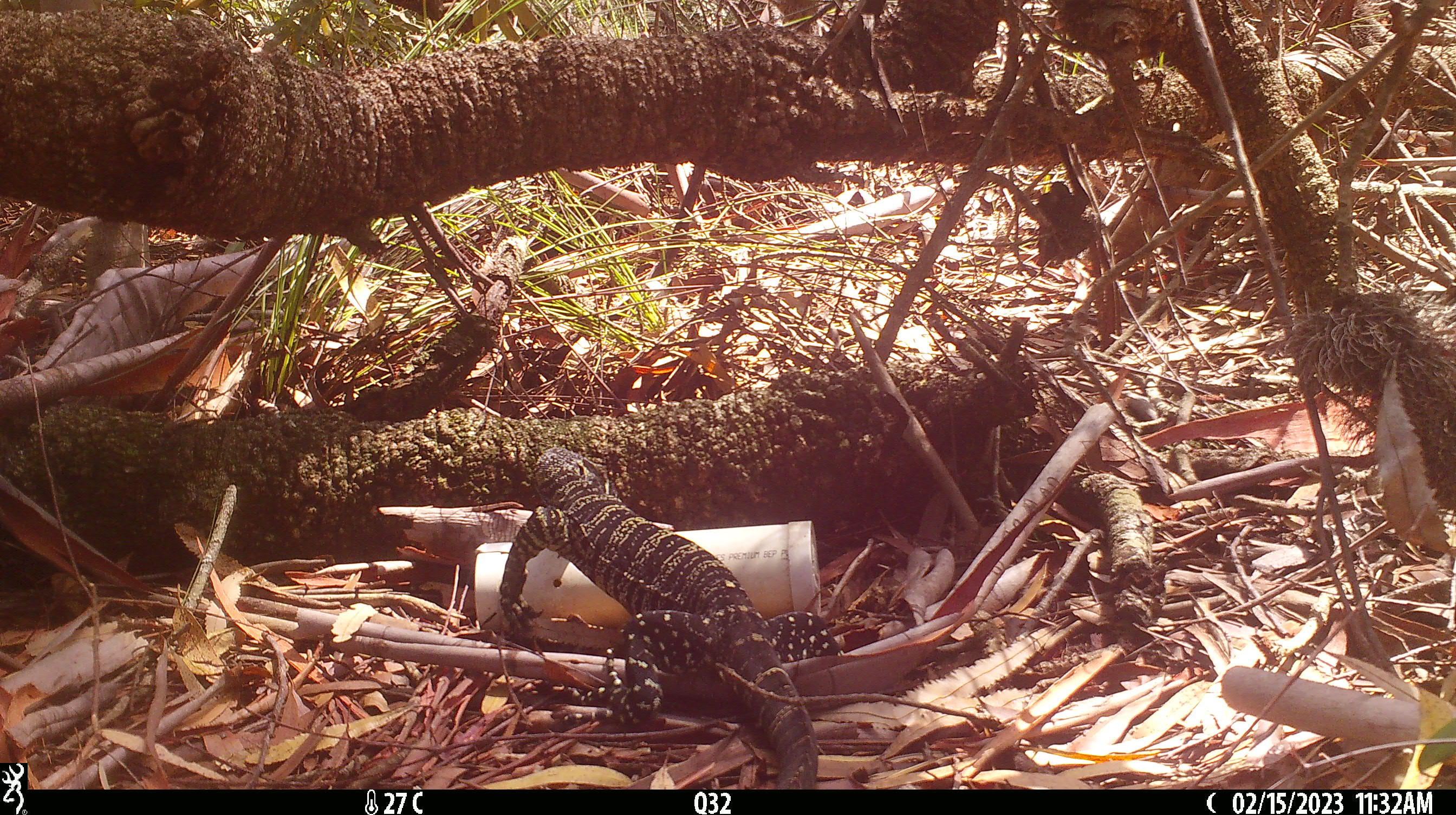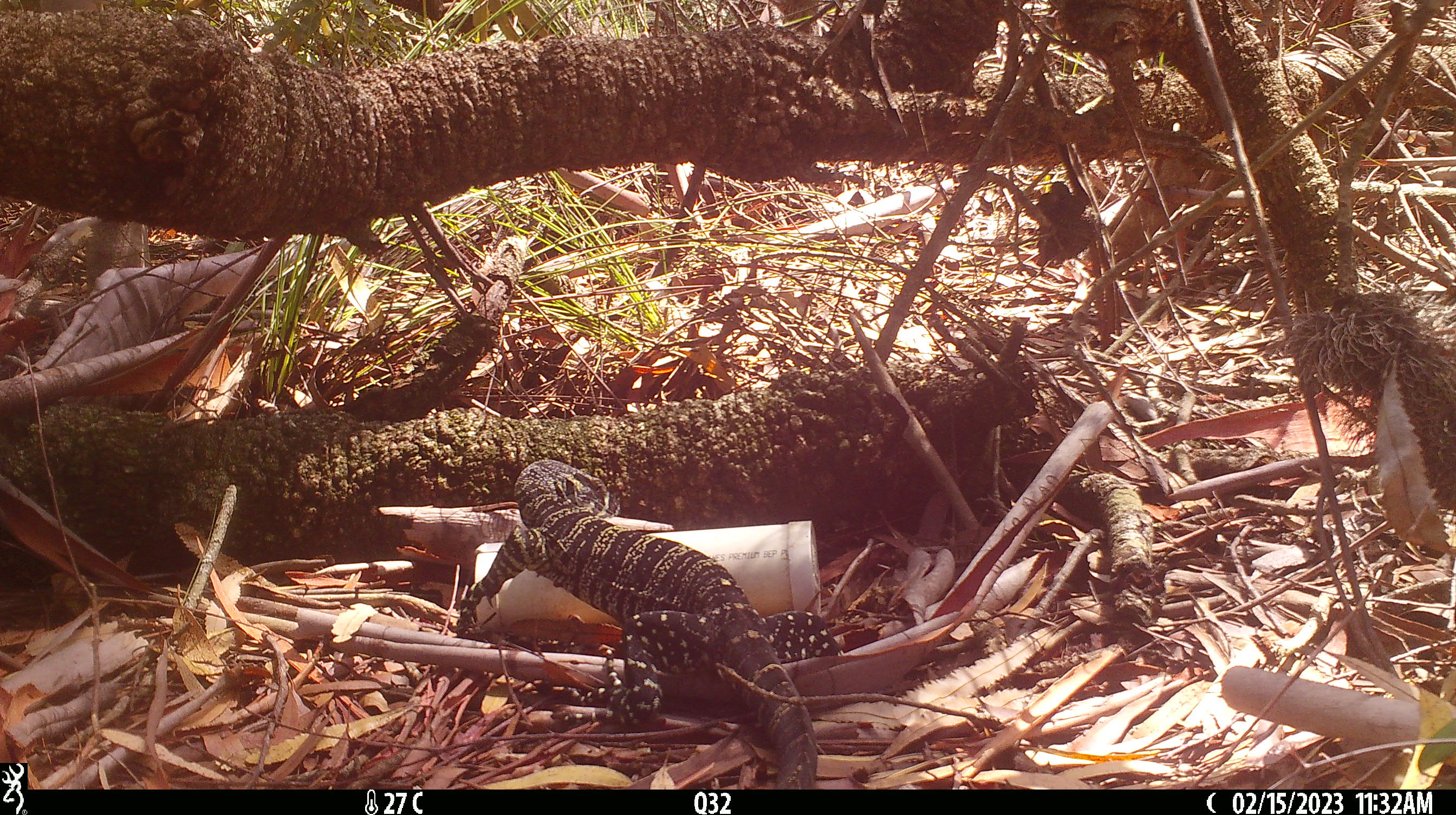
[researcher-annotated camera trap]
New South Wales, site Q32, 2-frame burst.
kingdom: Animalia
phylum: Chordata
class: Reptilia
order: Squamata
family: Varanidae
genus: Varanus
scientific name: Varanus varius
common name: lace monitor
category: goanna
Goanna (lace monitor) (Varanus varius).